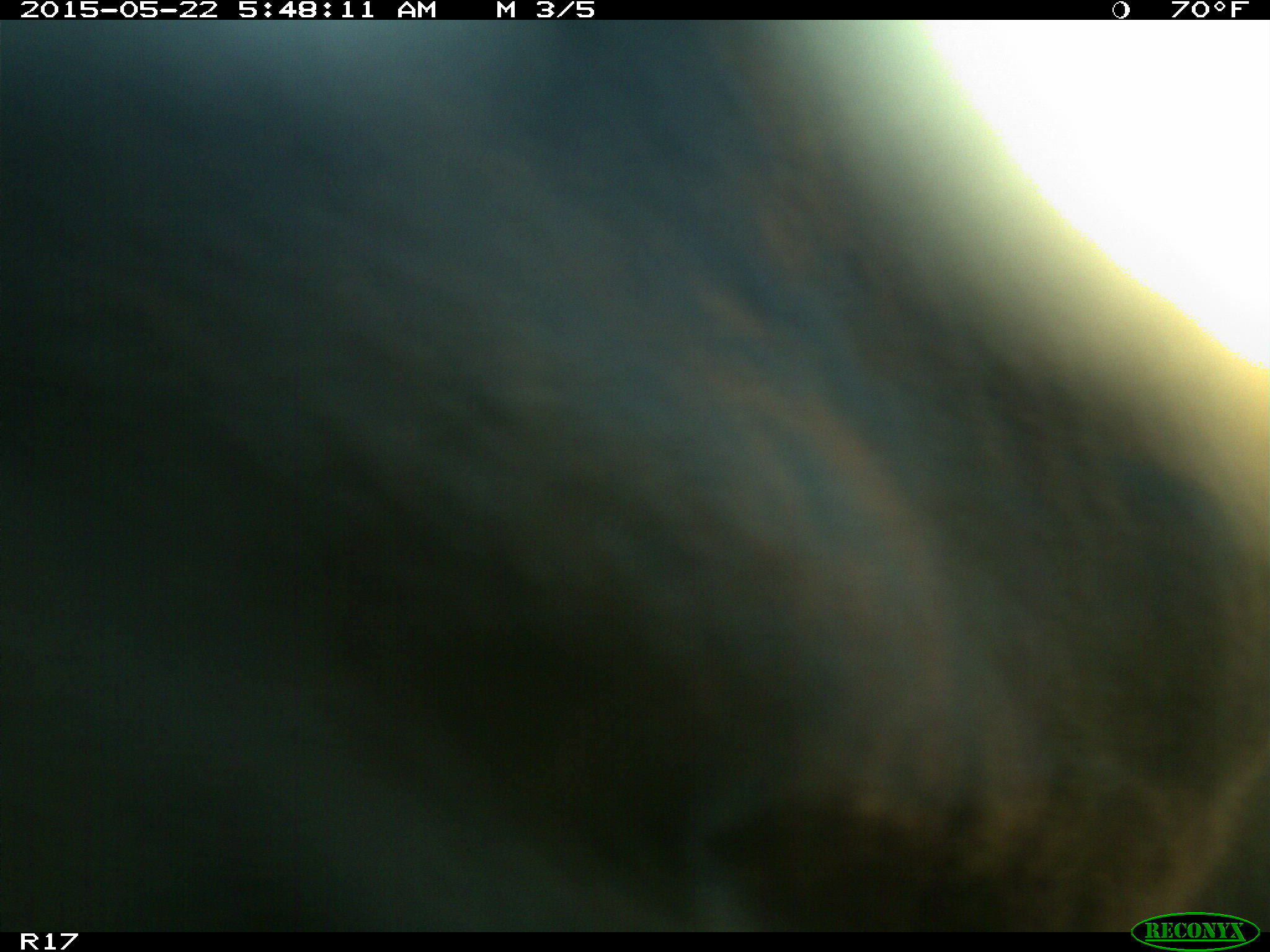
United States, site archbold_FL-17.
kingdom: Animalia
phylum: Chordata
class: Mammalia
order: Artiodactyla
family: Bovidae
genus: Bos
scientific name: Bos taurus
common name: domestic cow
Bos taurus (domestic cow).